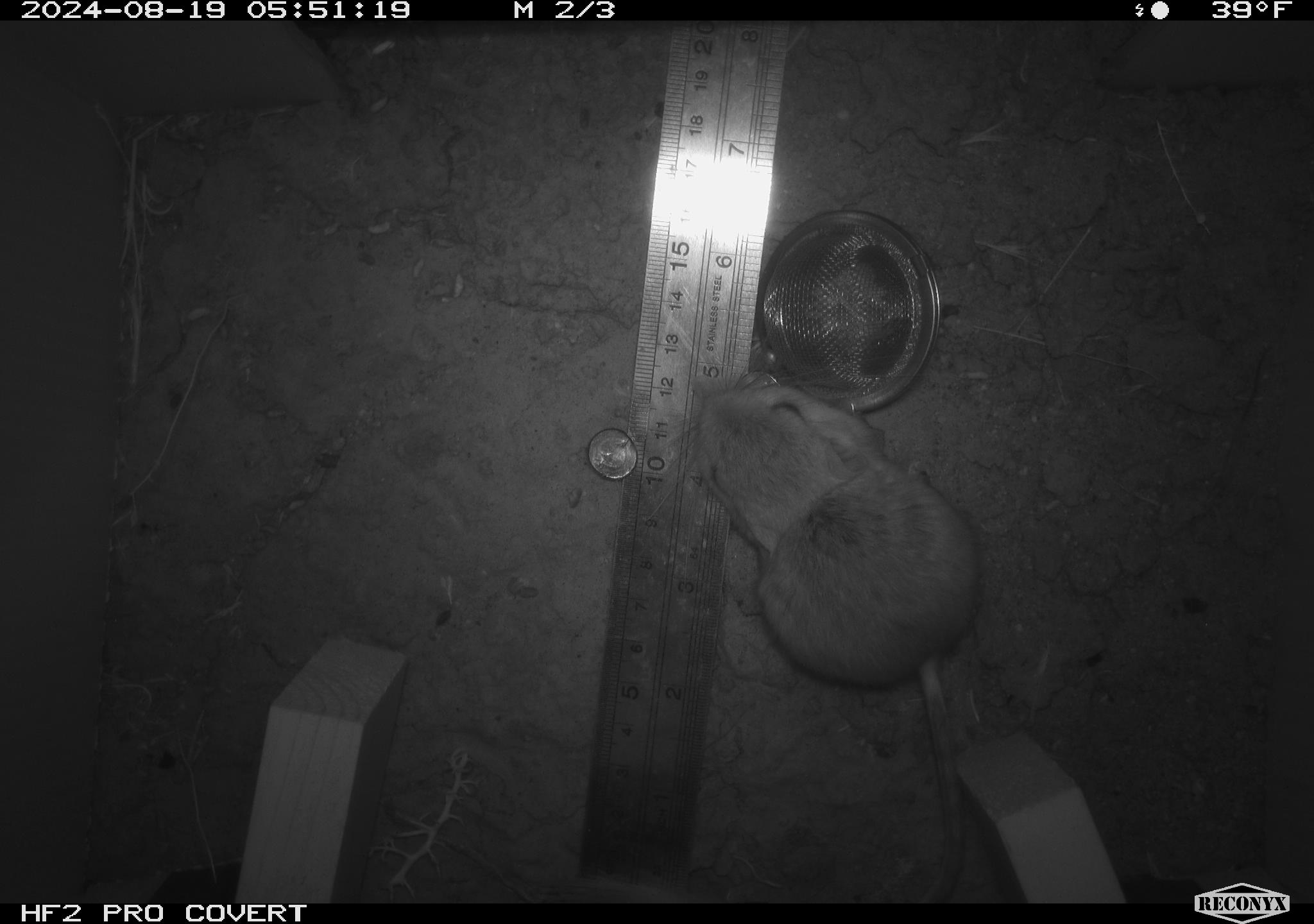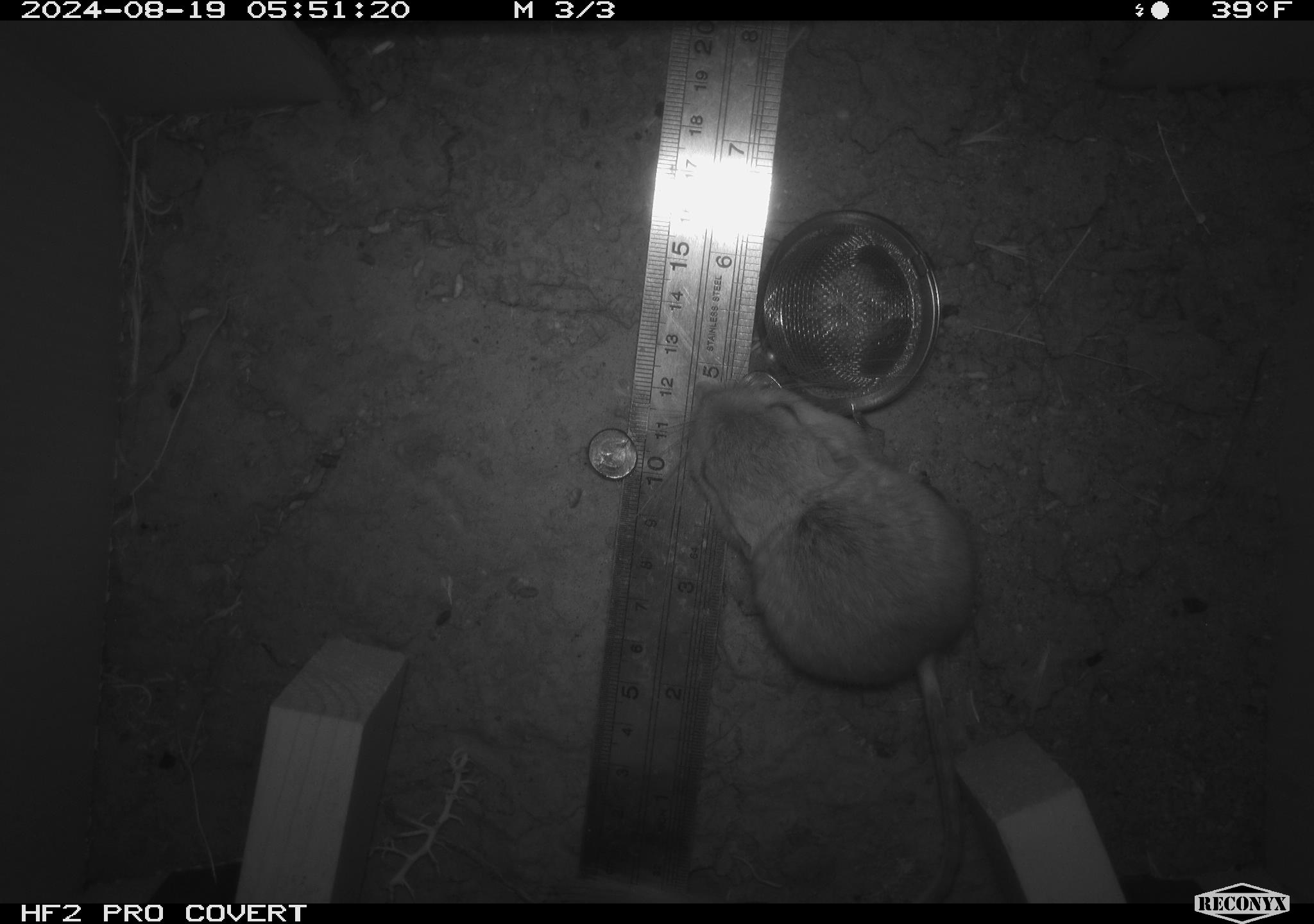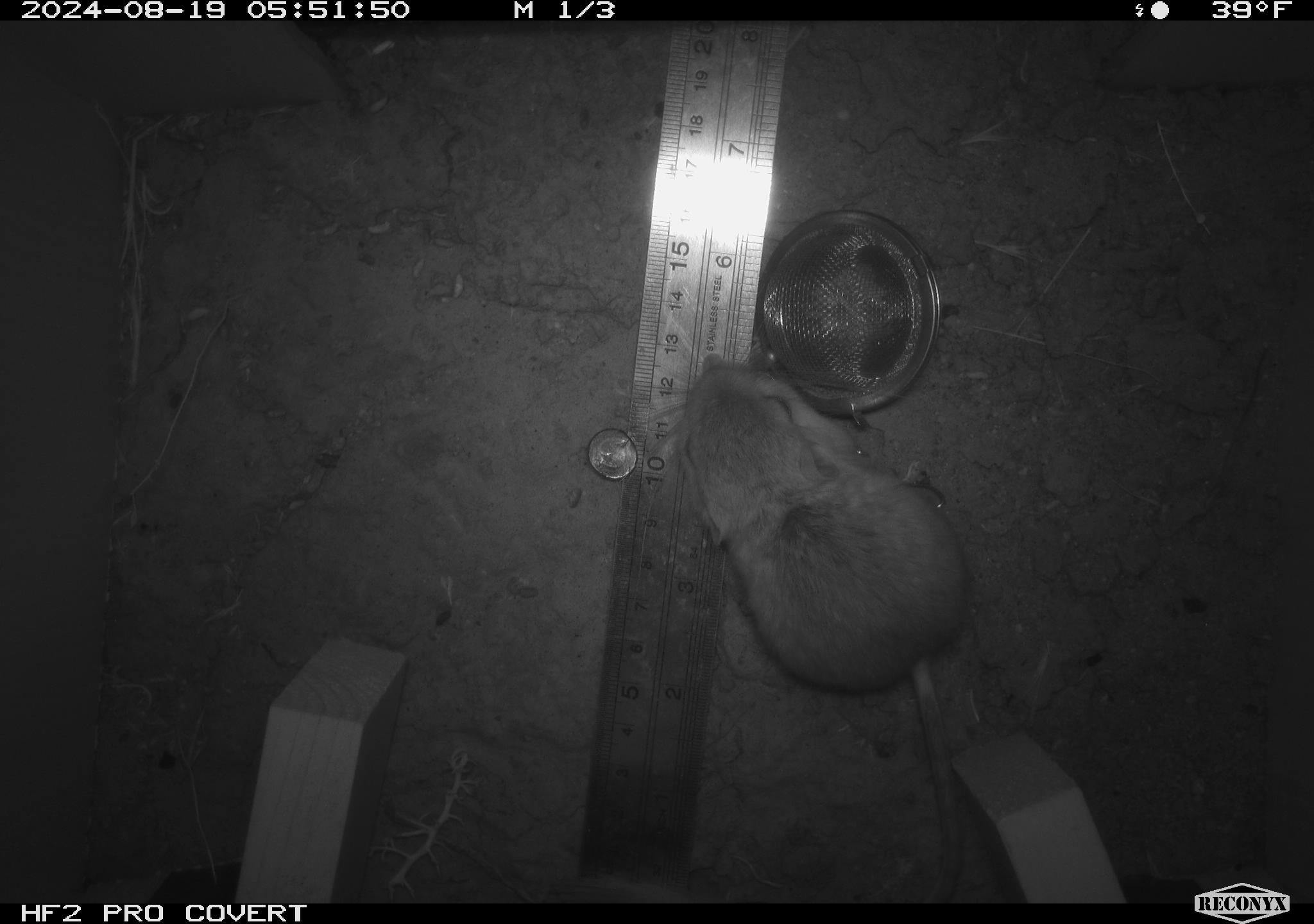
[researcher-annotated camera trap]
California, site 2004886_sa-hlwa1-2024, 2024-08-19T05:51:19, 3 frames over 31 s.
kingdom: Animalia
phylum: Chordata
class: Mammalia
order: Rodentia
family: Heteromyidae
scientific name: Heteromyidae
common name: kangaroo rats and pocket mice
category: heteromyidae family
Heteromyidae family (kangaroo rats and pocket mice) (Heteromyidae).